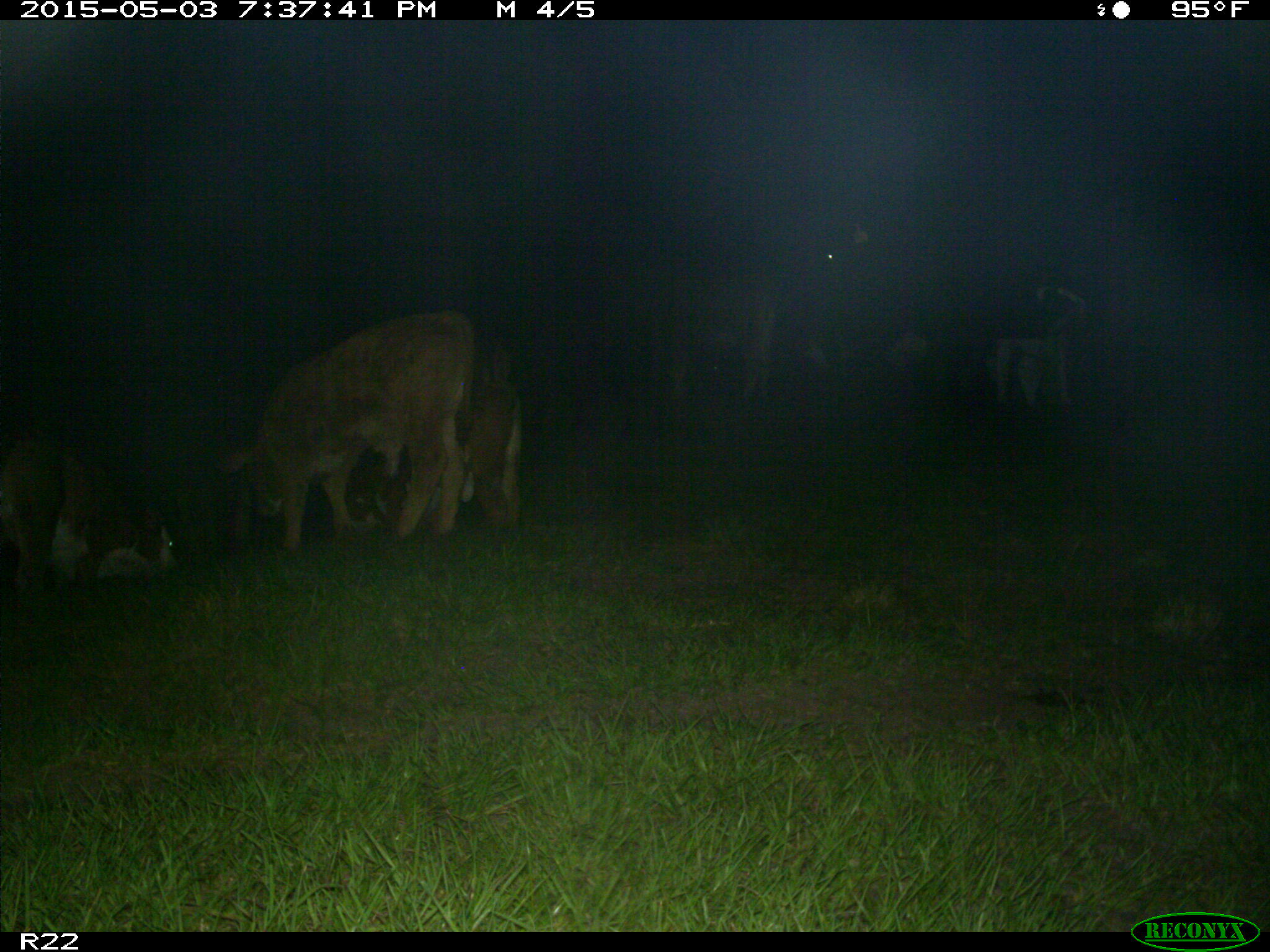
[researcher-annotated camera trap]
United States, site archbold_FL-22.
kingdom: Animalia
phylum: Chordata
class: Mammalia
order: Artiodactyla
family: Bovidae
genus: Bos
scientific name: Bos taurus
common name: domestic cow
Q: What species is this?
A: Bos taurus (domestic cow).